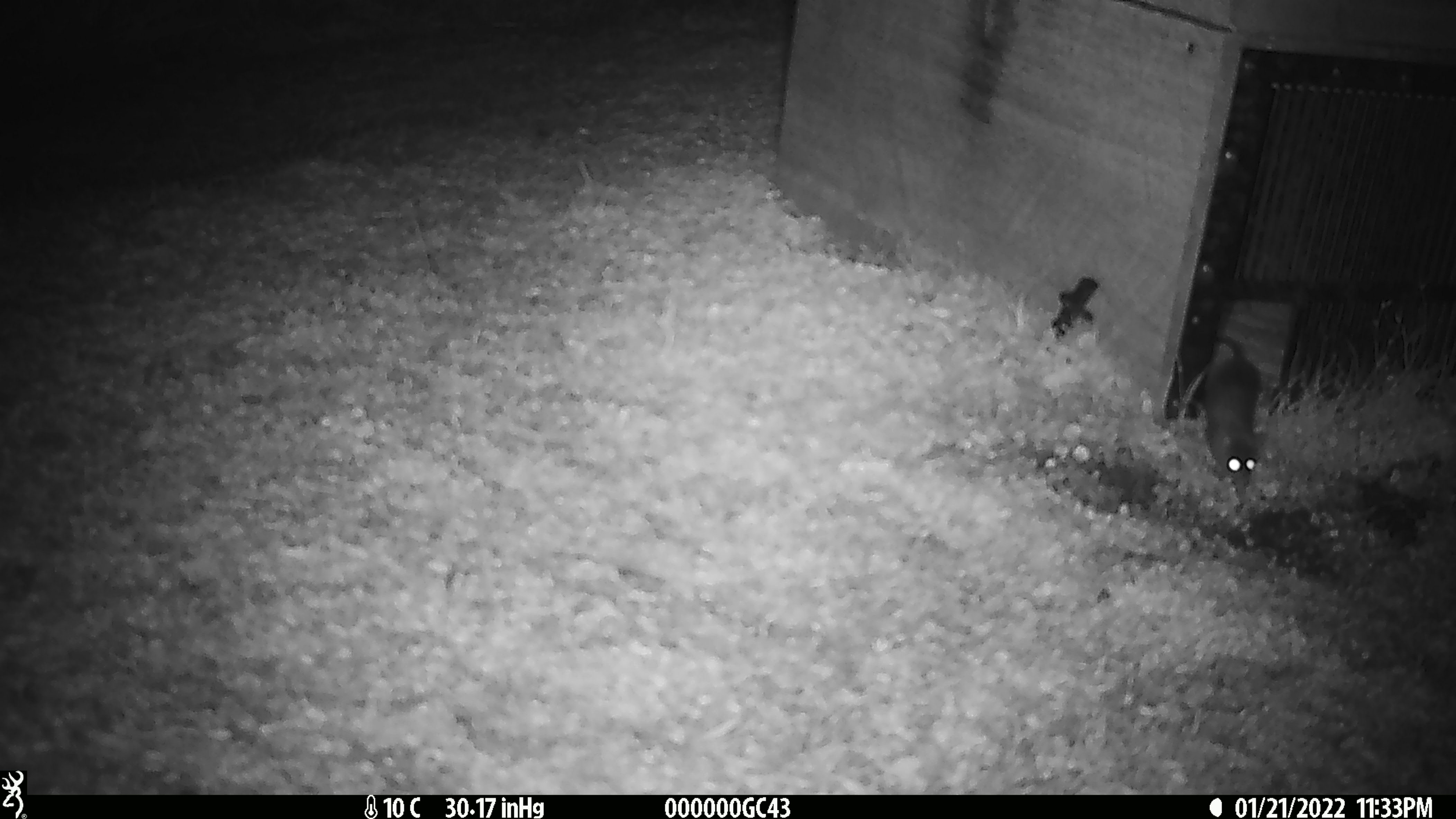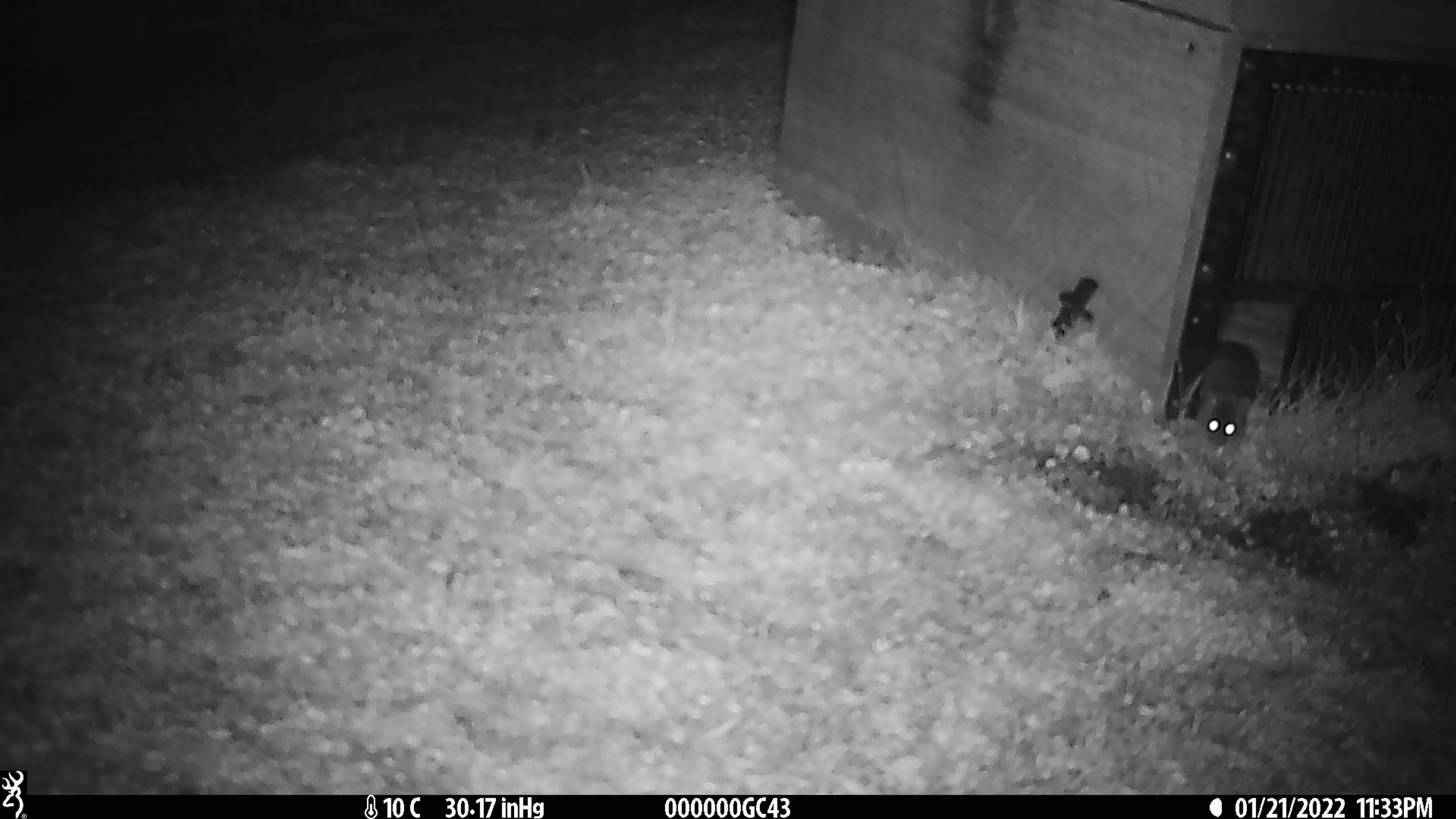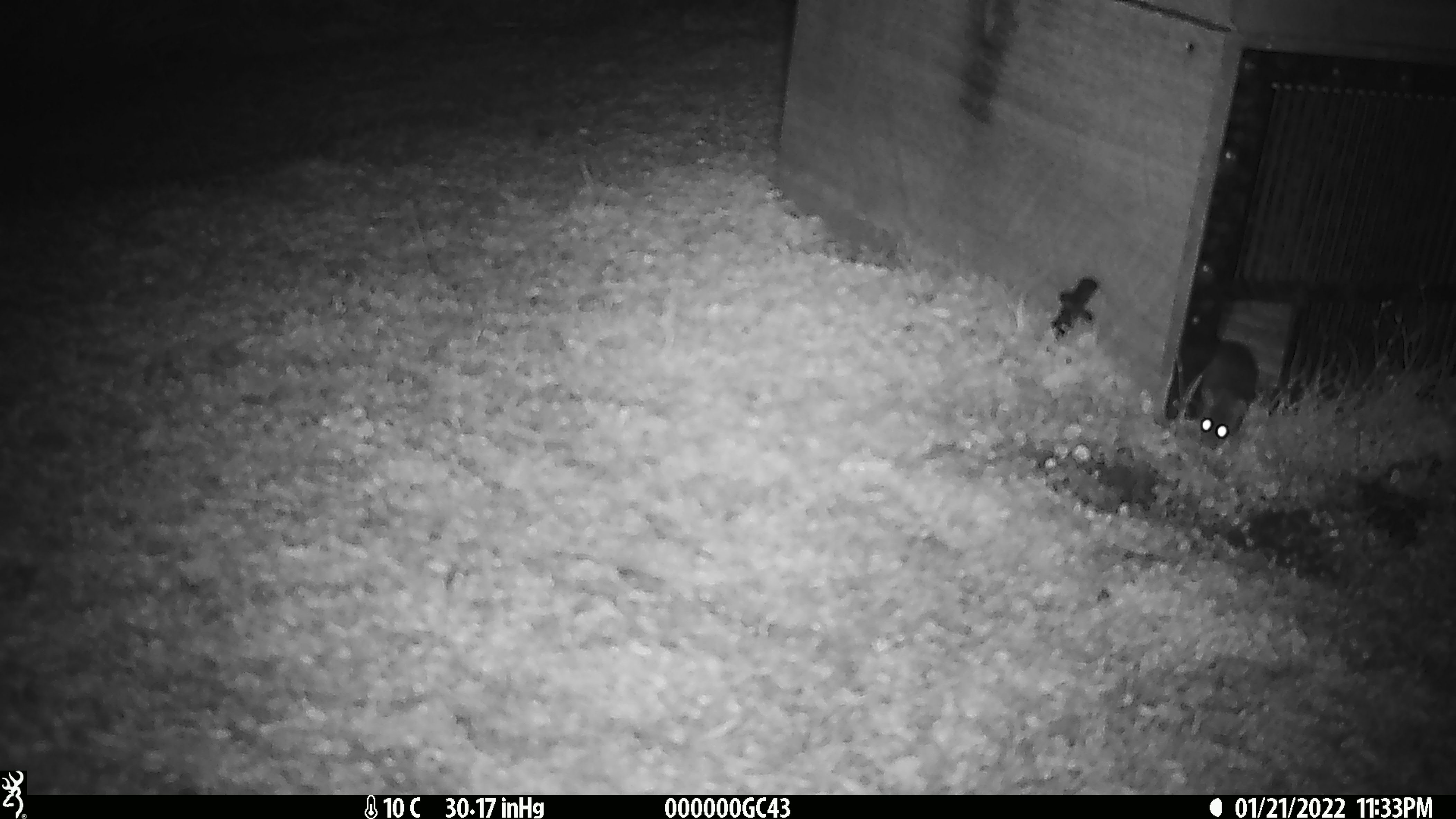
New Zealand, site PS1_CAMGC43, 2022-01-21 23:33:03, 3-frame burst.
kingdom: Animalia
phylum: Chordata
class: Mammalia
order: Rodentia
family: Muridae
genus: Mus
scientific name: Mus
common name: mouse